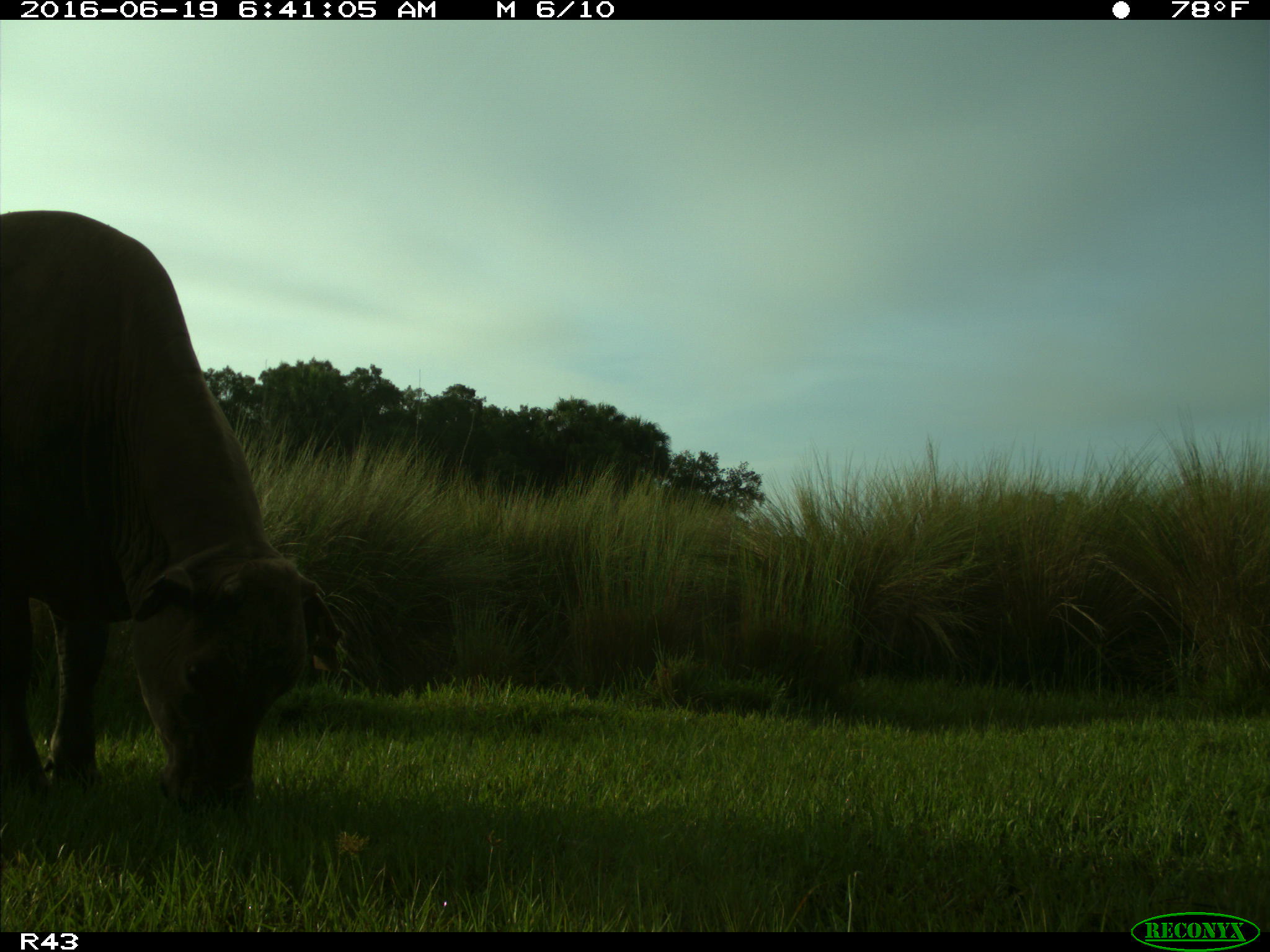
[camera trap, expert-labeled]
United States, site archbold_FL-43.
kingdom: Animalia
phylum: Chordata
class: Mammalia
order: Artiodactyla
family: Bovidae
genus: Bos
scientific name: Bos taurus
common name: domestic cow